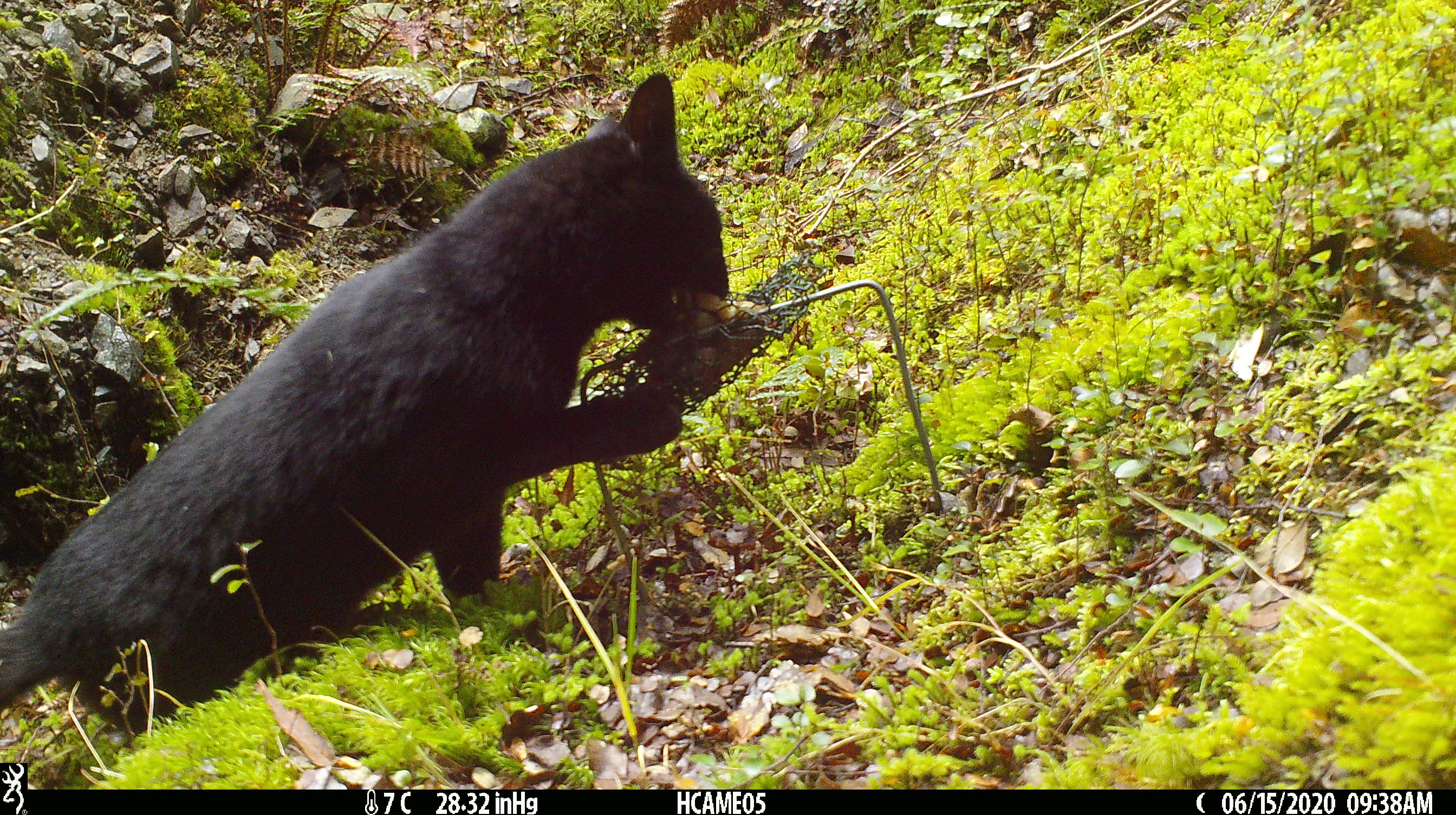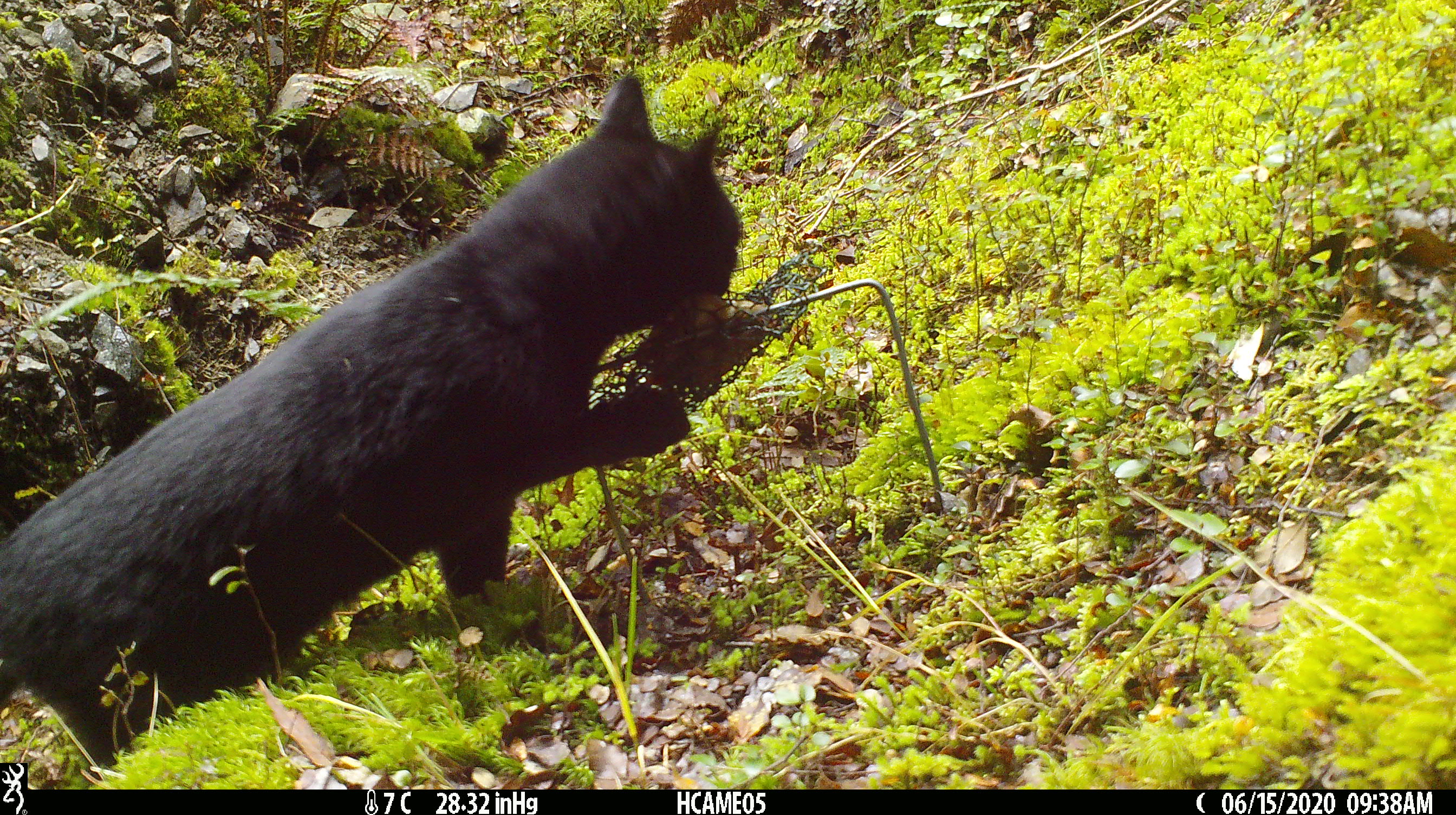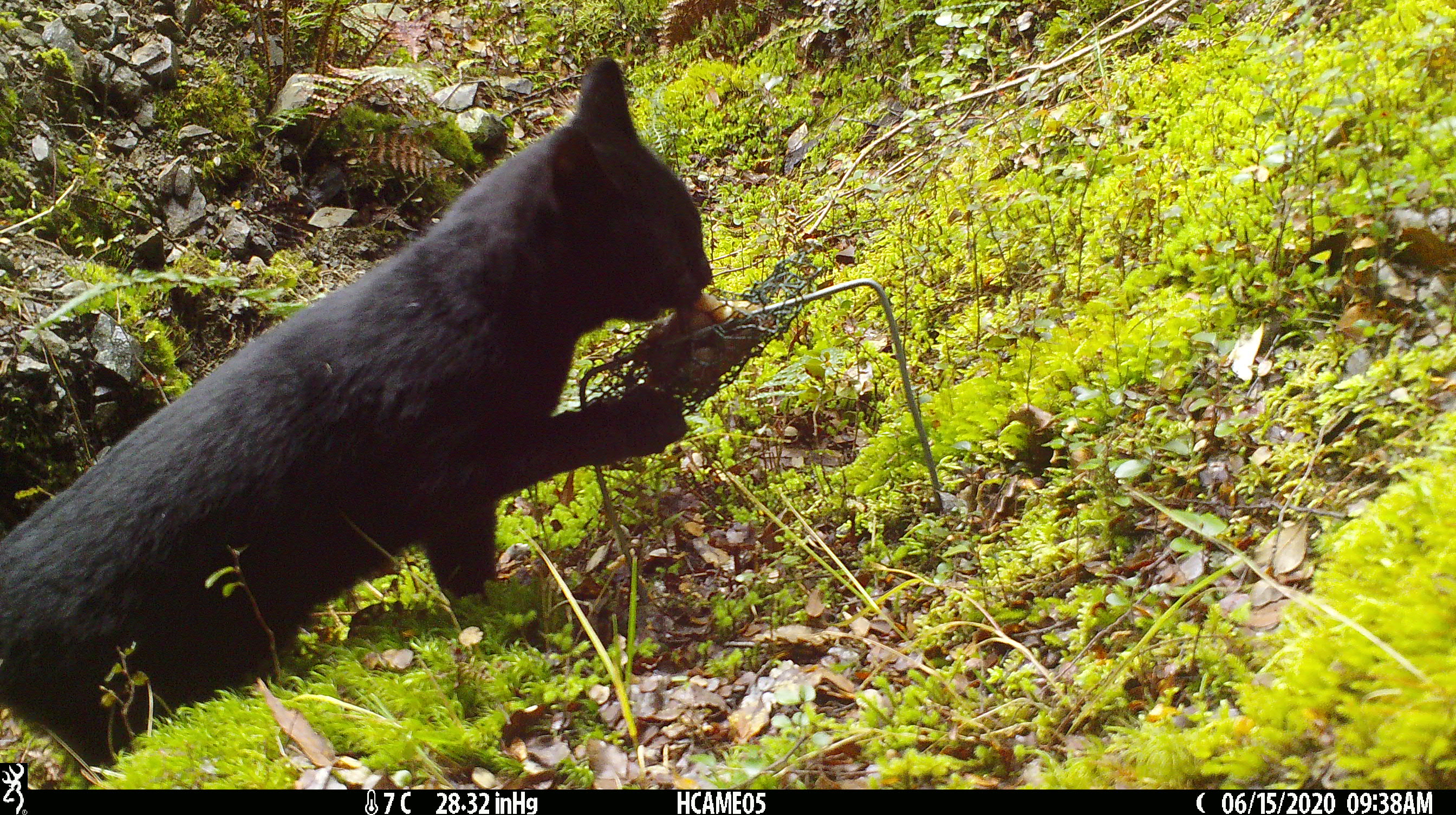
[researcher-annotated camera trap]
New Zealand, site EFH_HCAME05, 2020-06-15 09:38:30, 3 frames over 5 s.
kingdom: Animalia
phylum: Chordata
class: Mammalia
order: Carnivora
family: Felidae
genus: Felis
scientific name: Felis catus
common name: domestic cat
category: cat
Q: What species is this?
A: Cat (domestic cat) (Felis catus).